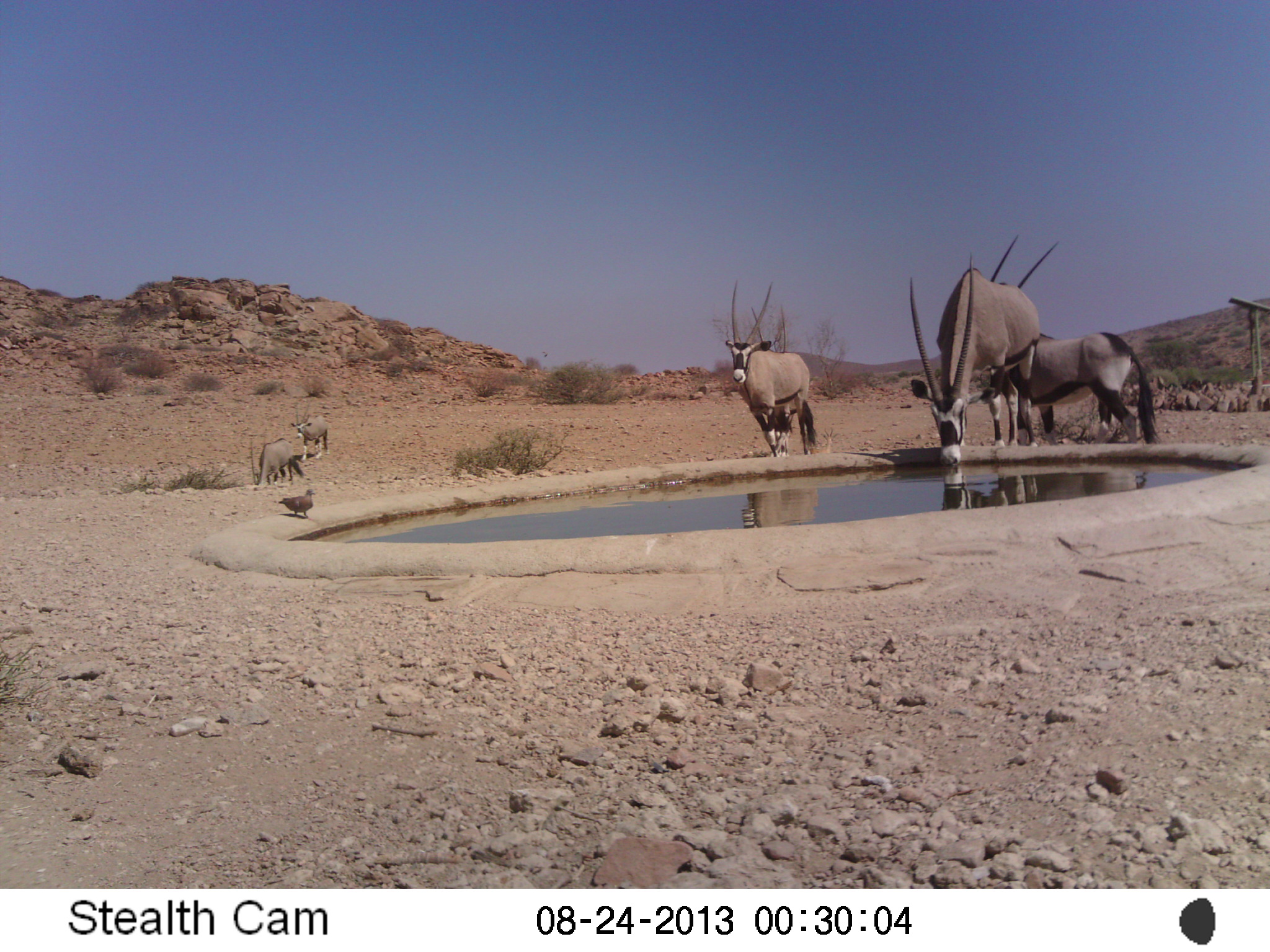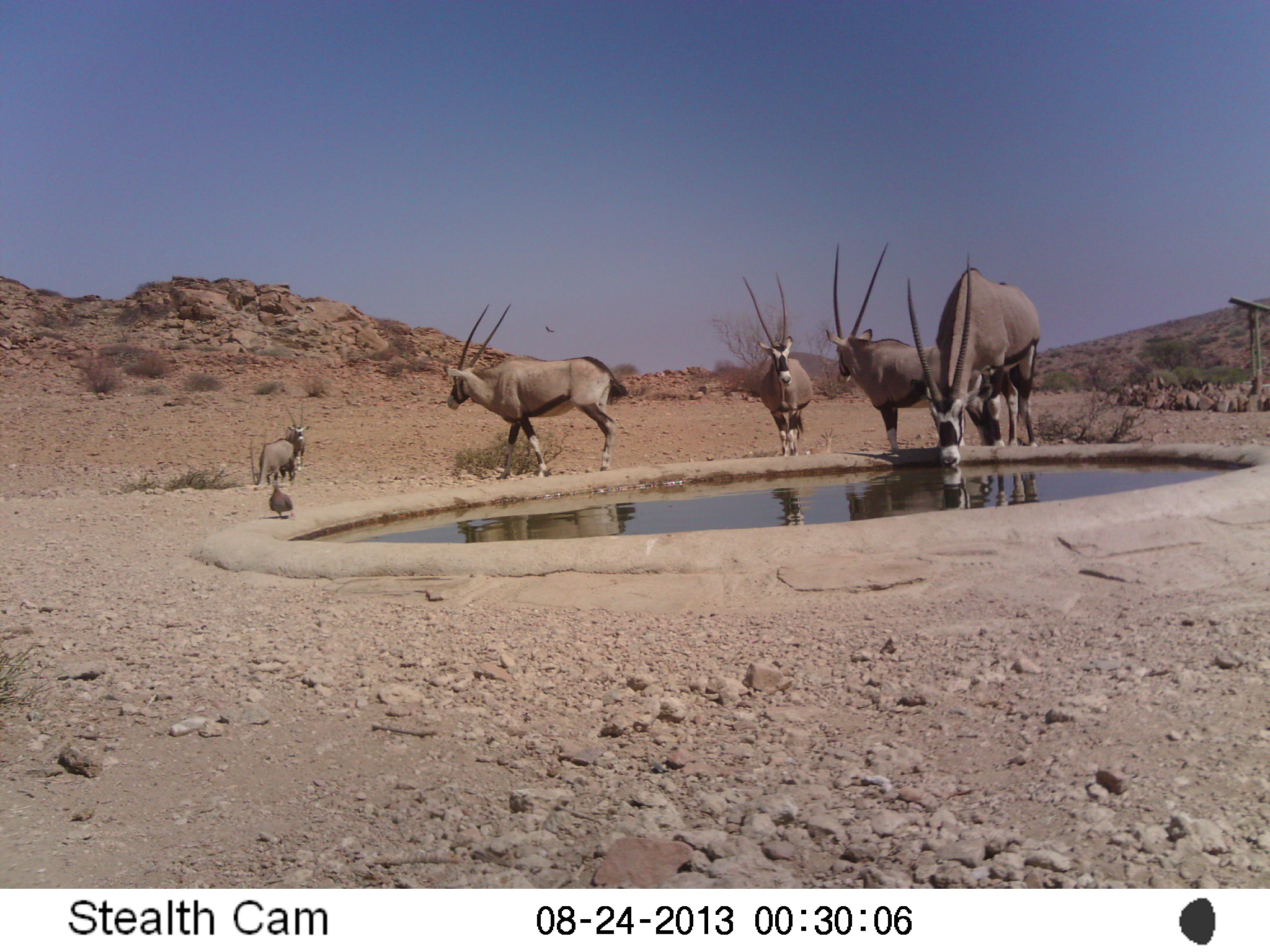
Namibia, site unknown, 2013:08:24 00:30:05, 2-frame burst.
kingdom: Animalia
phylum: Chordata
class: Mammalia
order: Artiodactyla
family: Bovidae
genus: Oryx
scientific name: Oryx gazella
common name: gemsbok